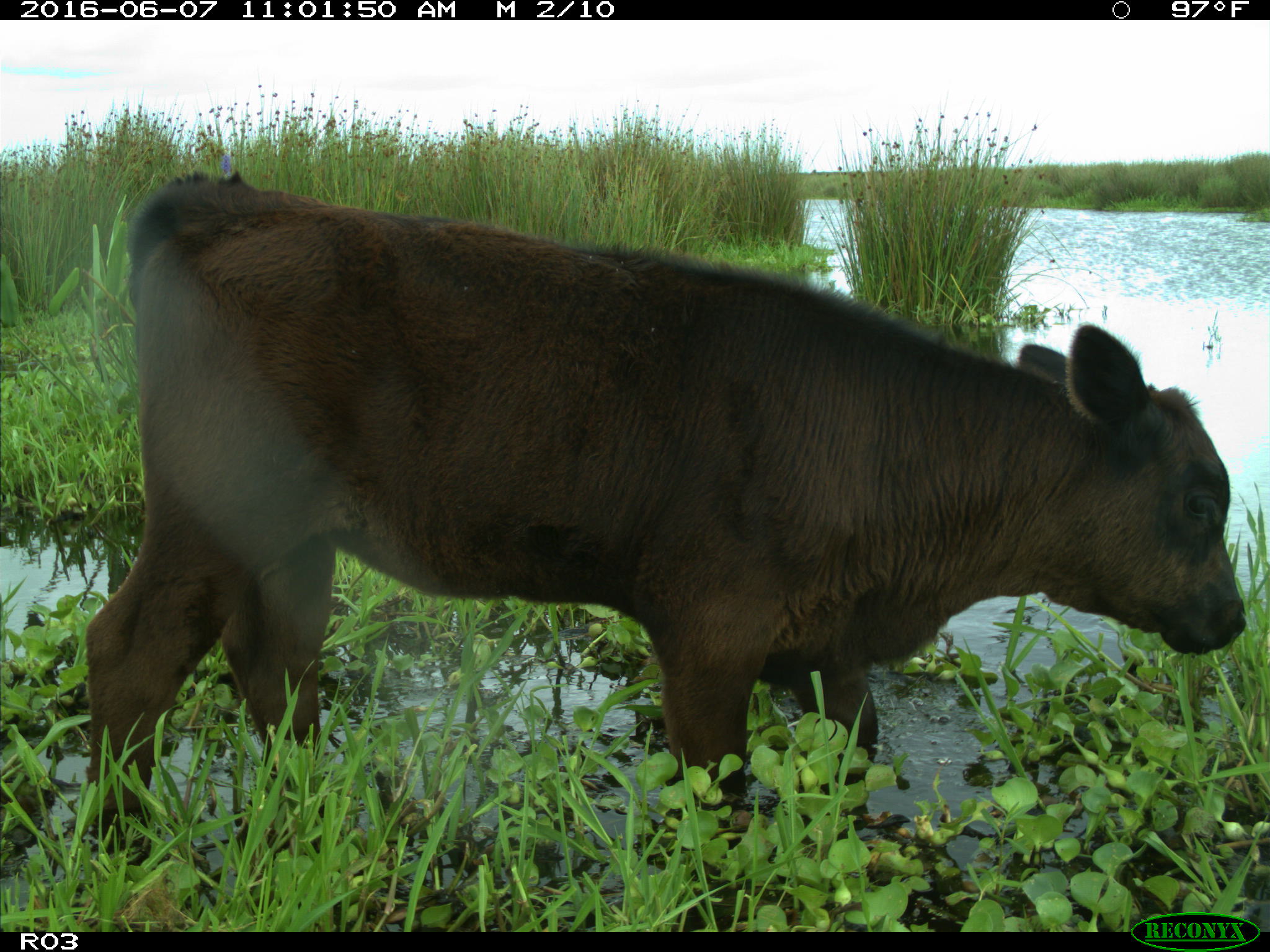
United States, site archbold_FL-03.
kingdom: Animalia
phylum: Chordata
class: Mammalia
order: Artiodactyla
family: Bovidae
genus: Bos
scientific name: Bos taurus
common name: domestic cow